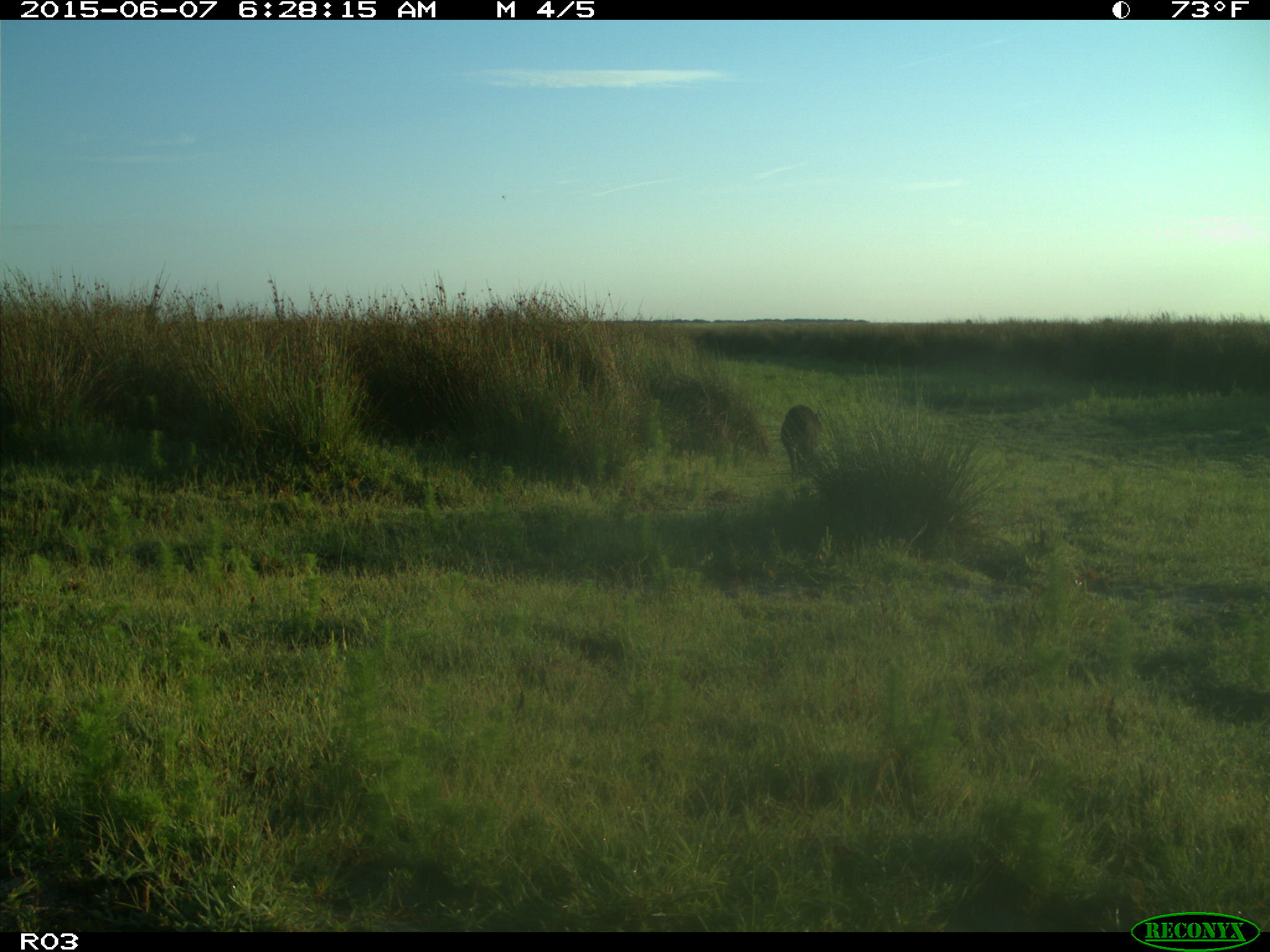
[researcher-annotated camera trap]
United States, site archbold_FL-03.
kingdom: Animalia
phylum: Chordata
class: Mammalia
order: Artiodactyla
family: Suidae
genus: Sus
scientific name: Sus scrofa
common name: wild boar